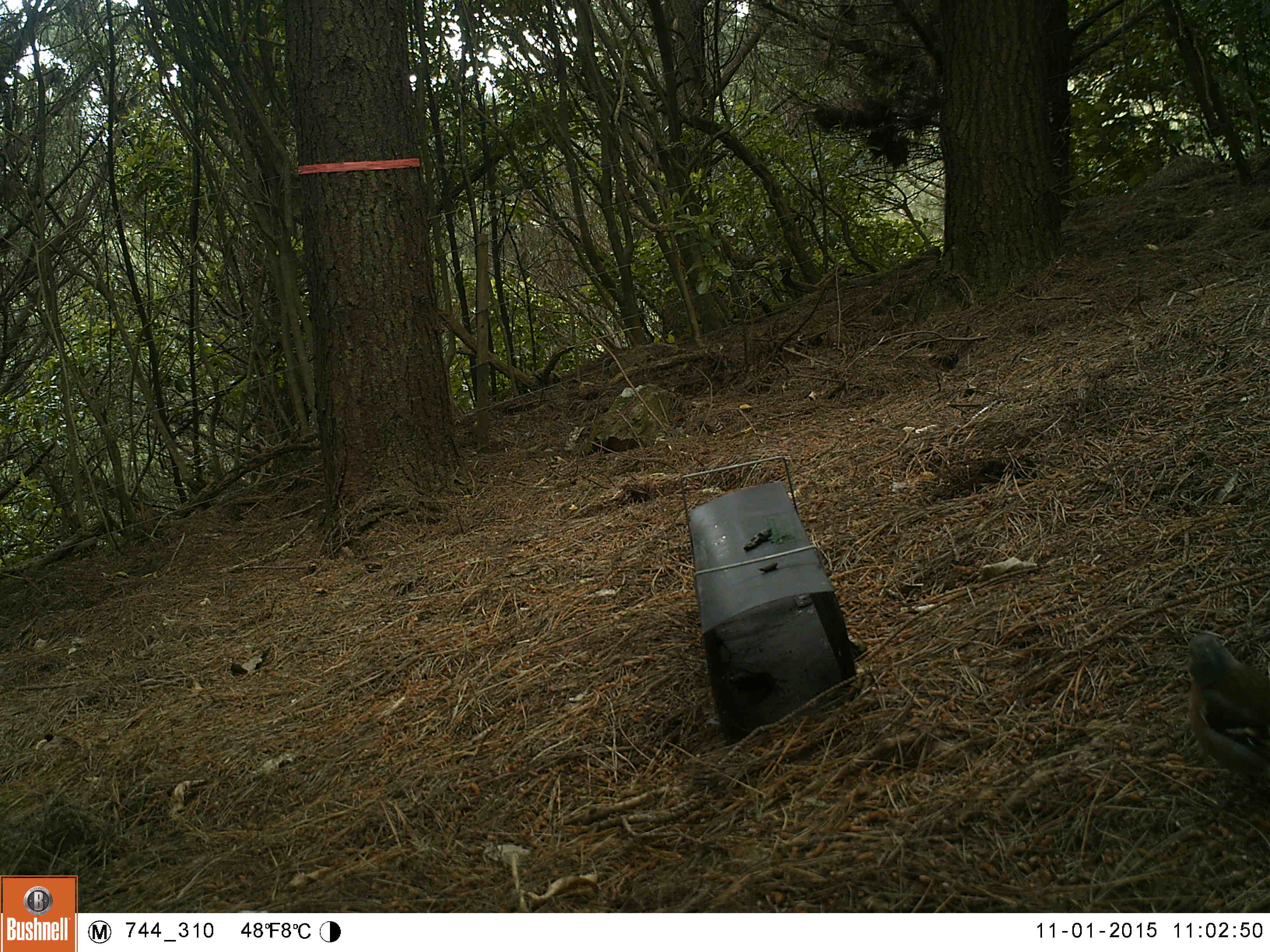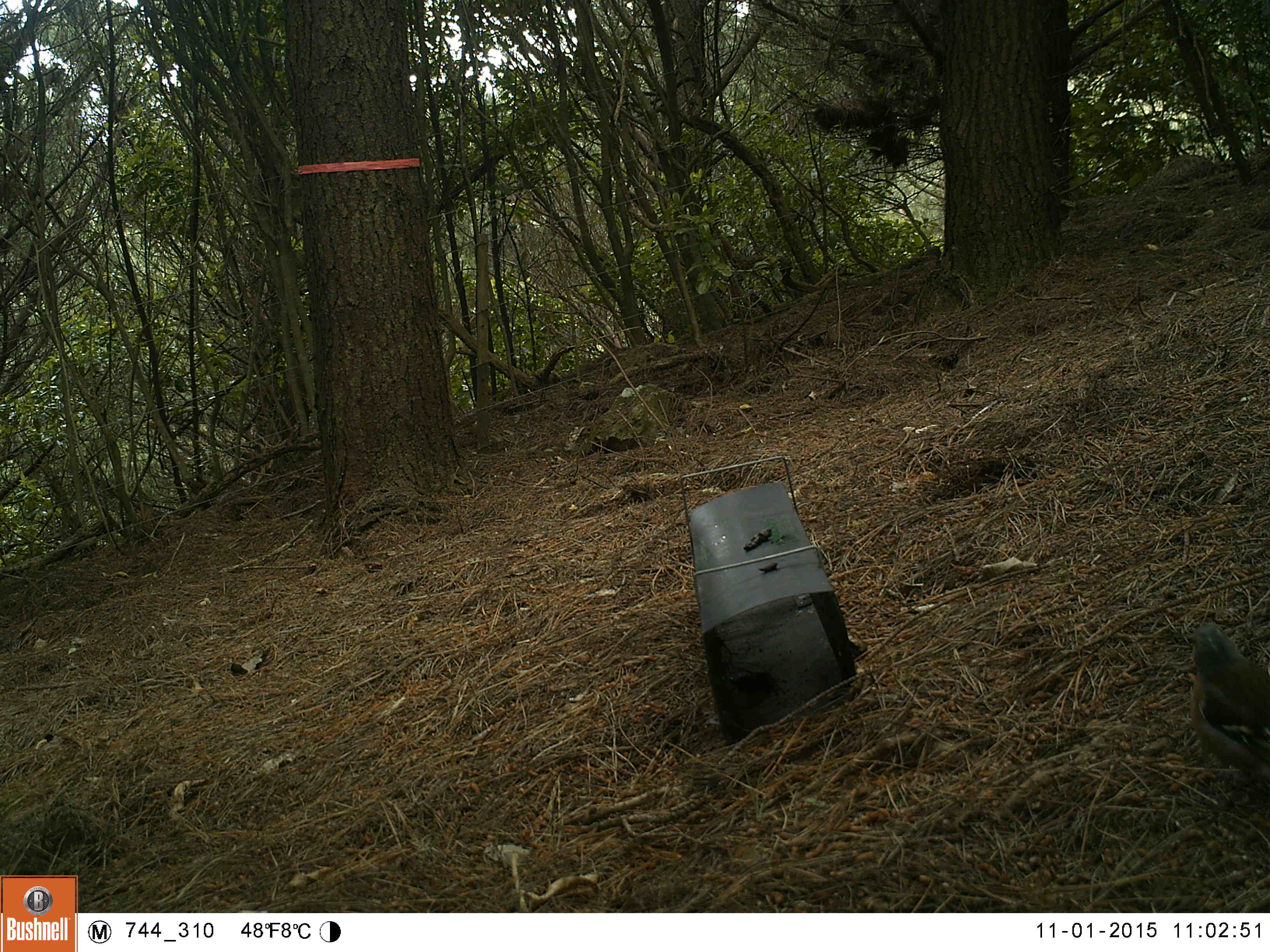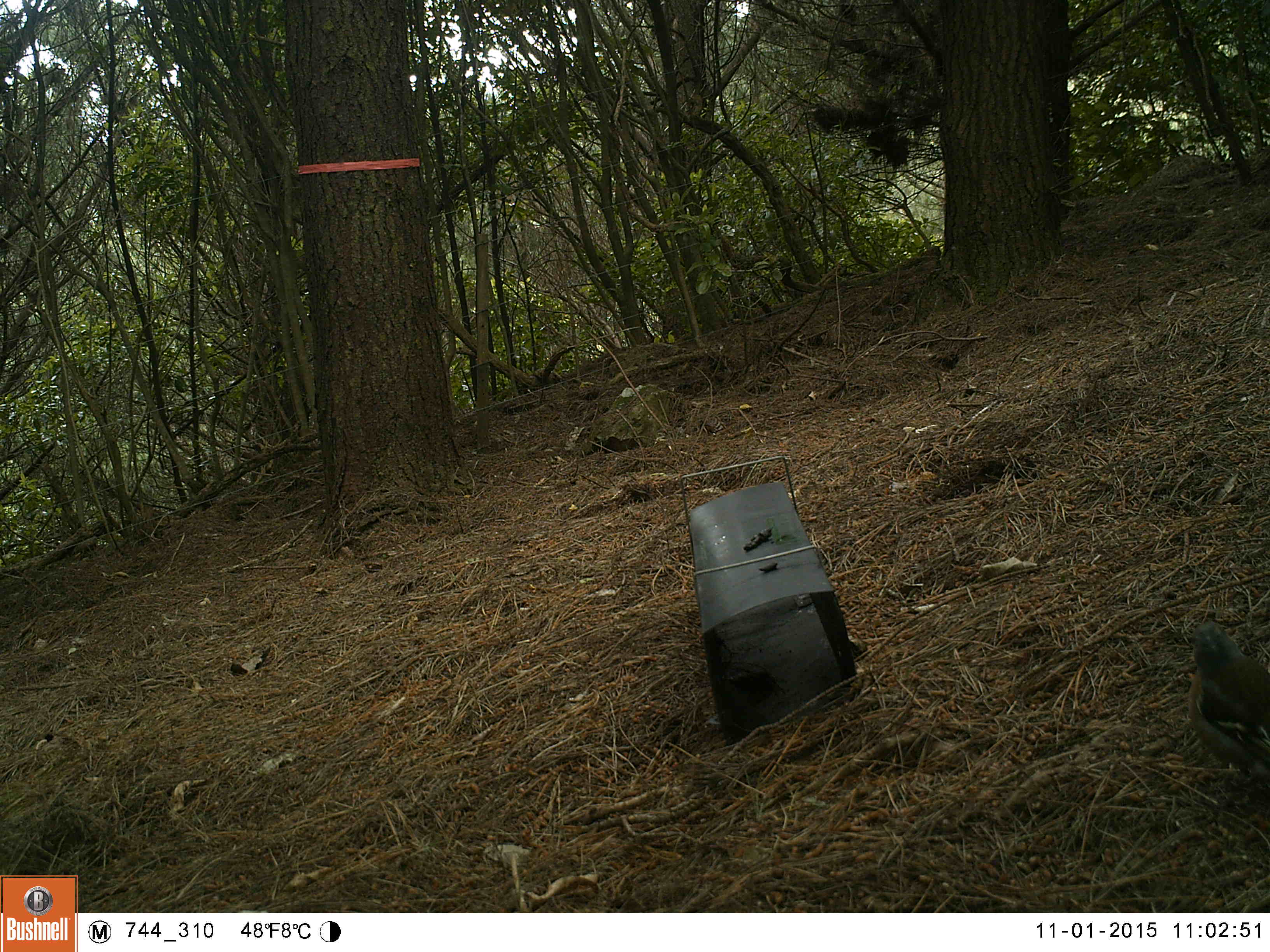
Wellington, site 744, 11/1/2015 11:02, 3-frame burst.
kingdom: Animalia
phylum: Chordata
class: Aves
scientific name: Aves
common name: bird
Bird (Aves).